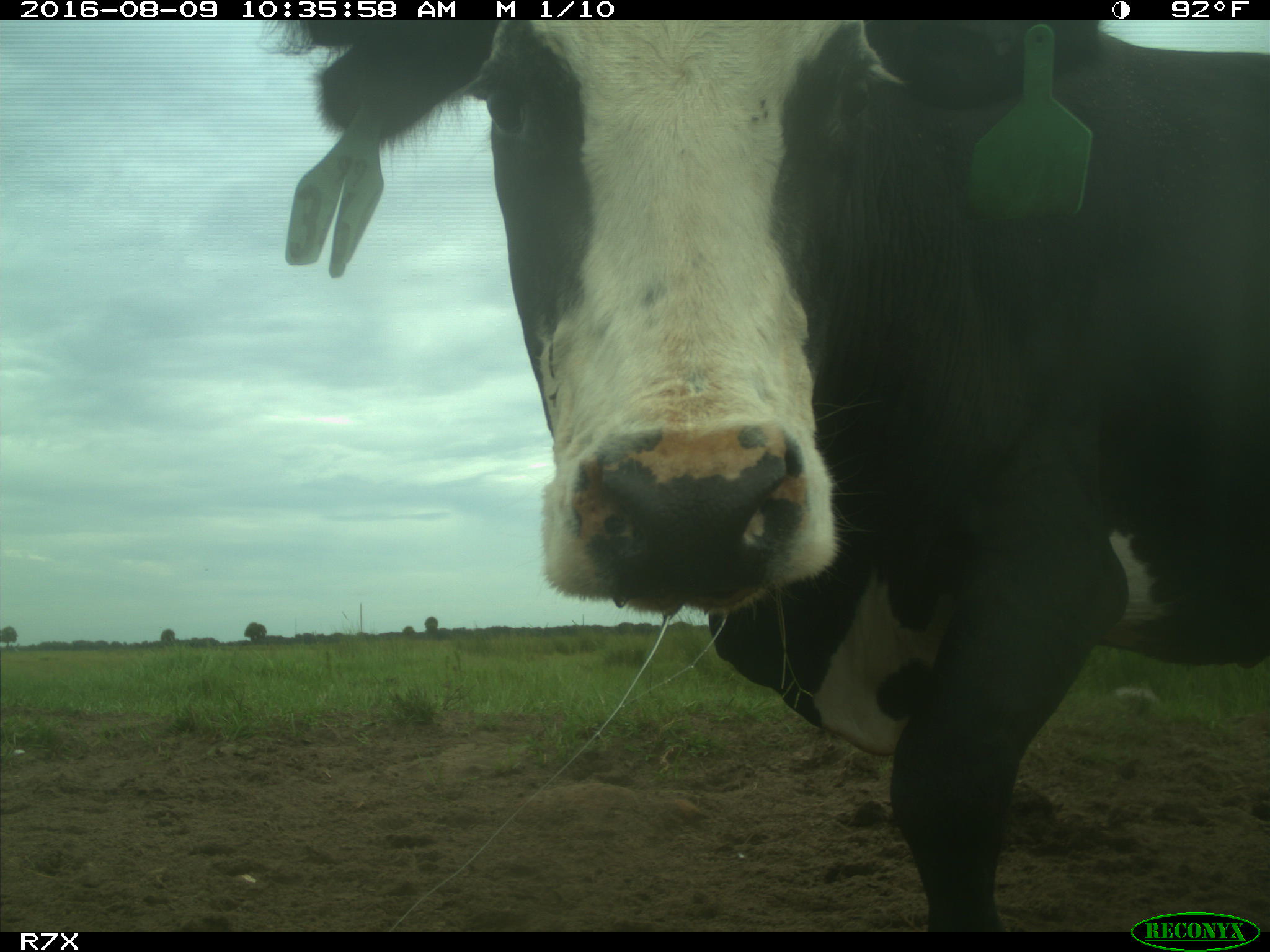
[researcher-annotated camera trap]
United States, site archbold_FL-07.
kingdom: Animalia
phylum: Chordata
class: Mammalia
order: Artiodactyla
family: Bovidae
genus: Bos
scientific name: Bos taurus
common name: domestic cow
Bos taurus (domestic cow).